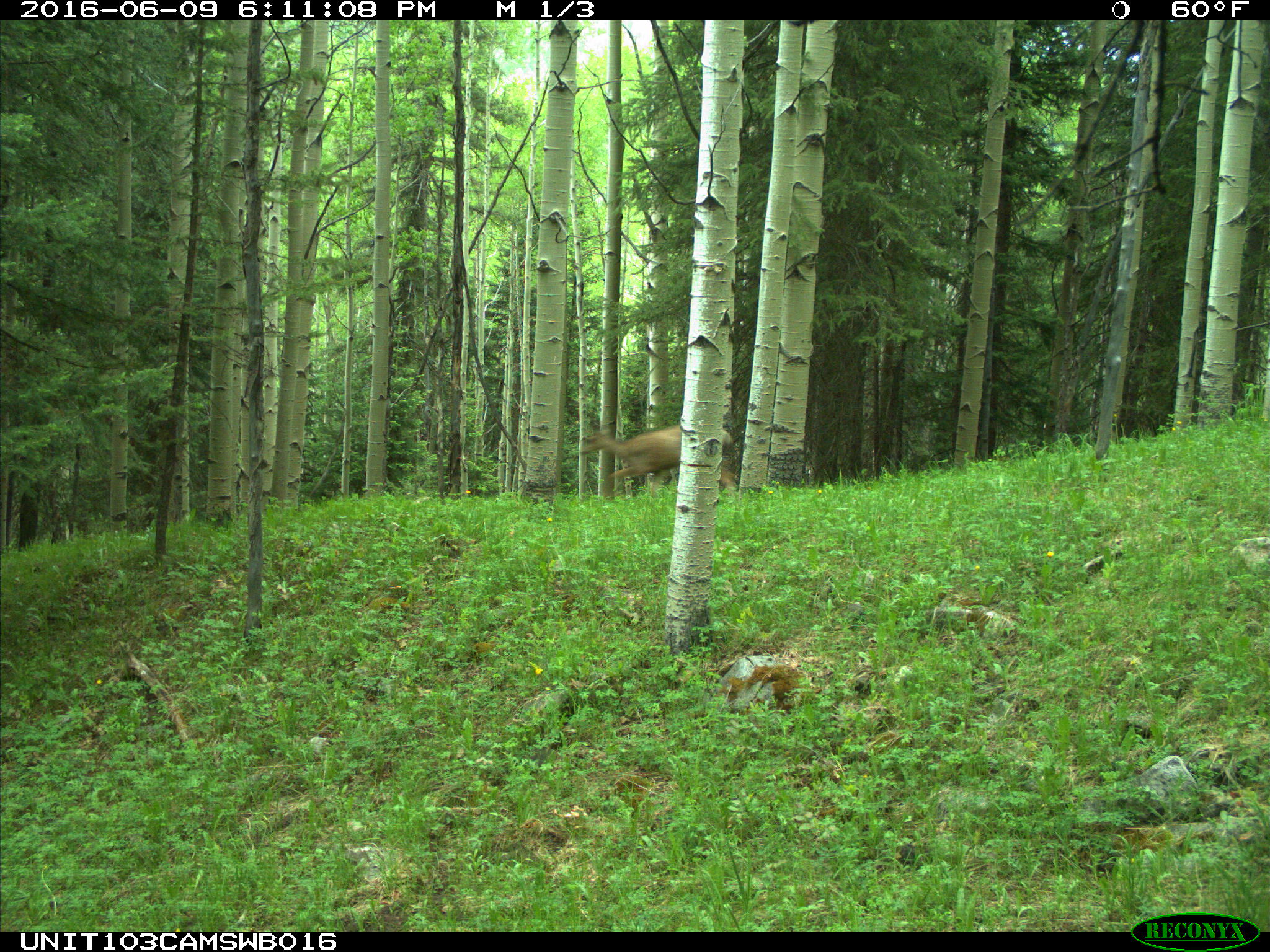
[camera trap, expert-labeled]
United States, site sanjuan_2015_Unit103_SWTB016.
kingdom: Animalia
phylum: Chordata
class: Mammalia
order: Artiodactyla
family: Cervidae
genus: Odocoileus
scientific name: Odocoileus hemionus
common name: mule deer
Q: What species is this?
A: Odocoileus hemionus (mule deer).